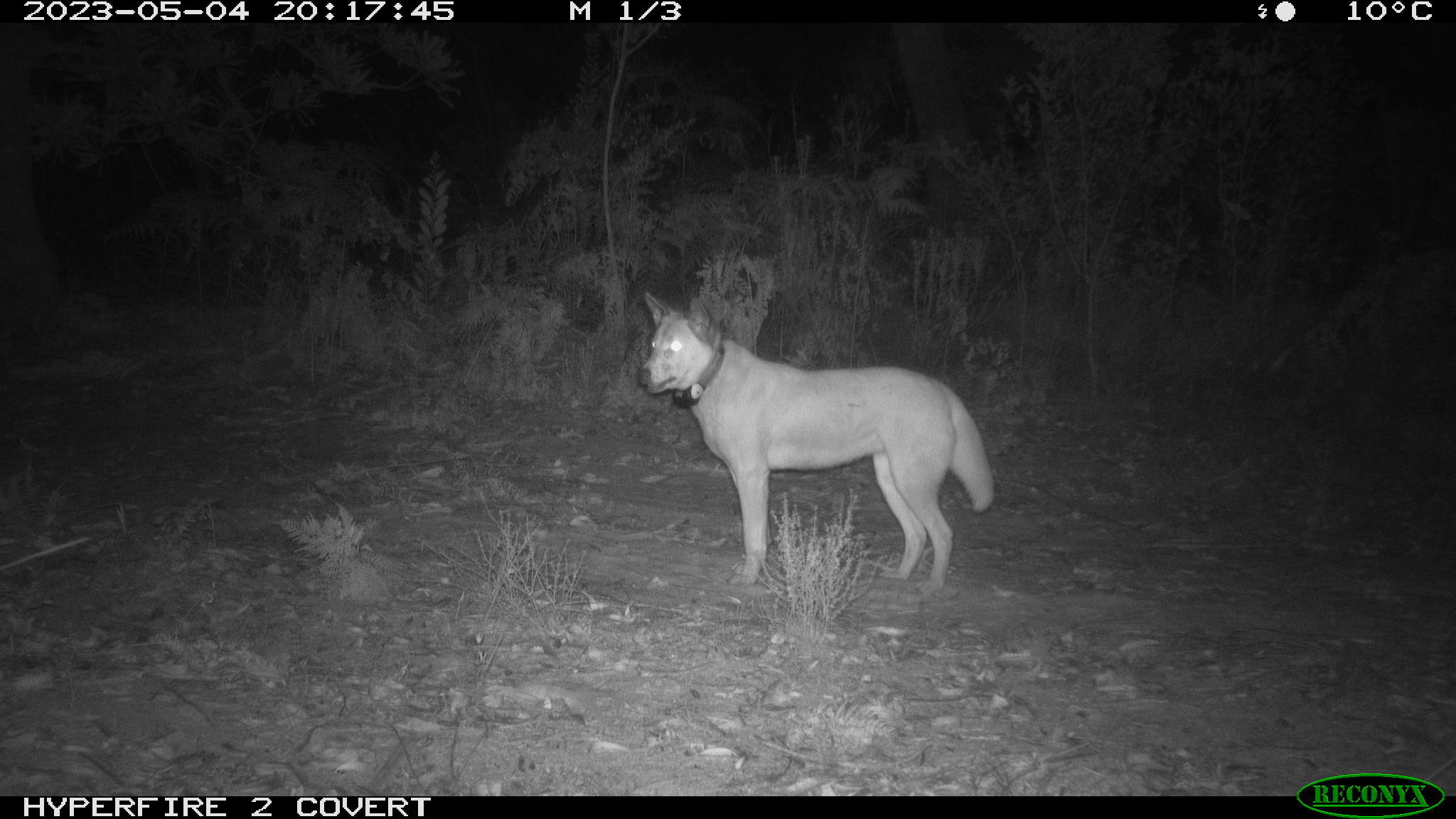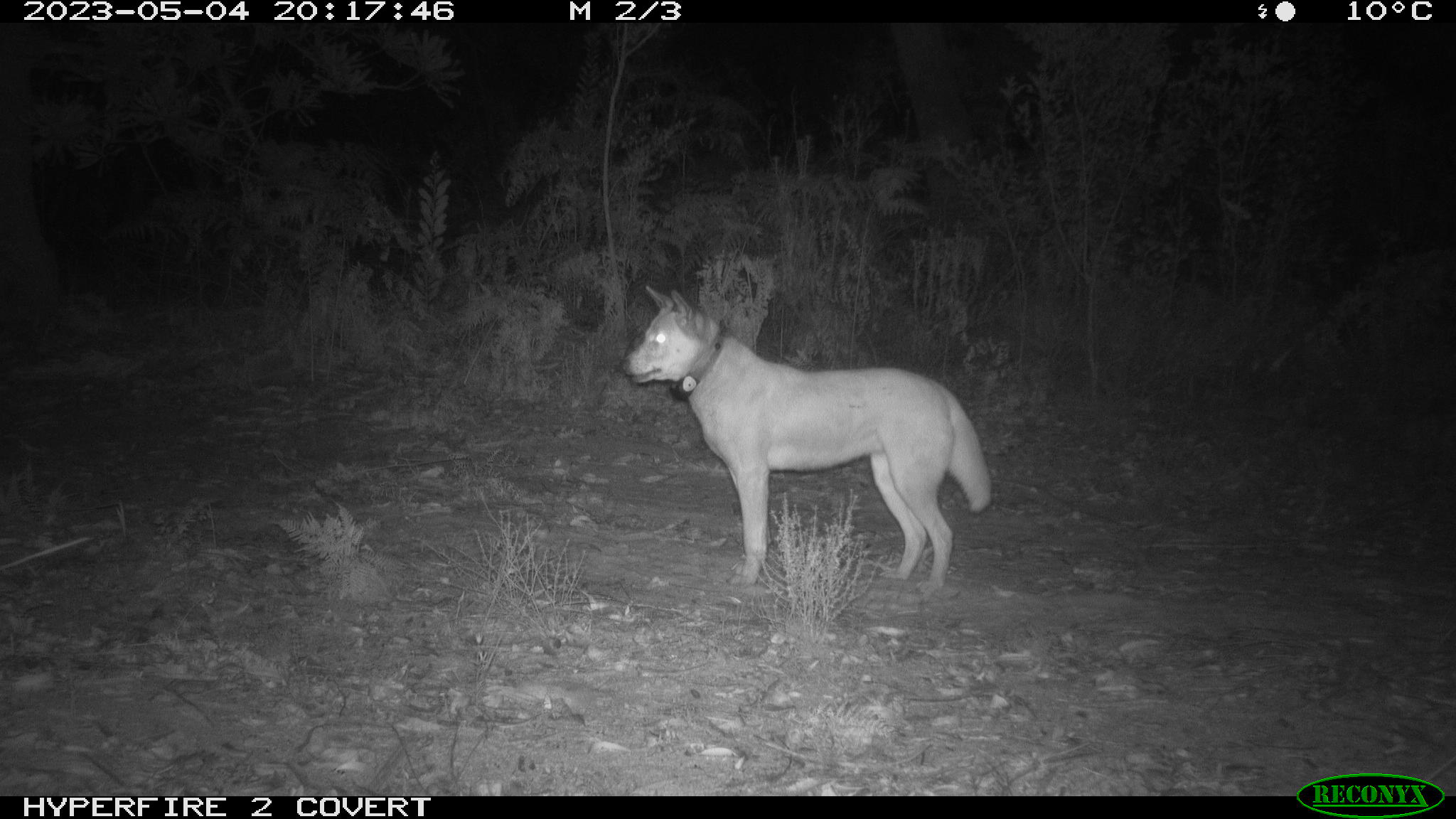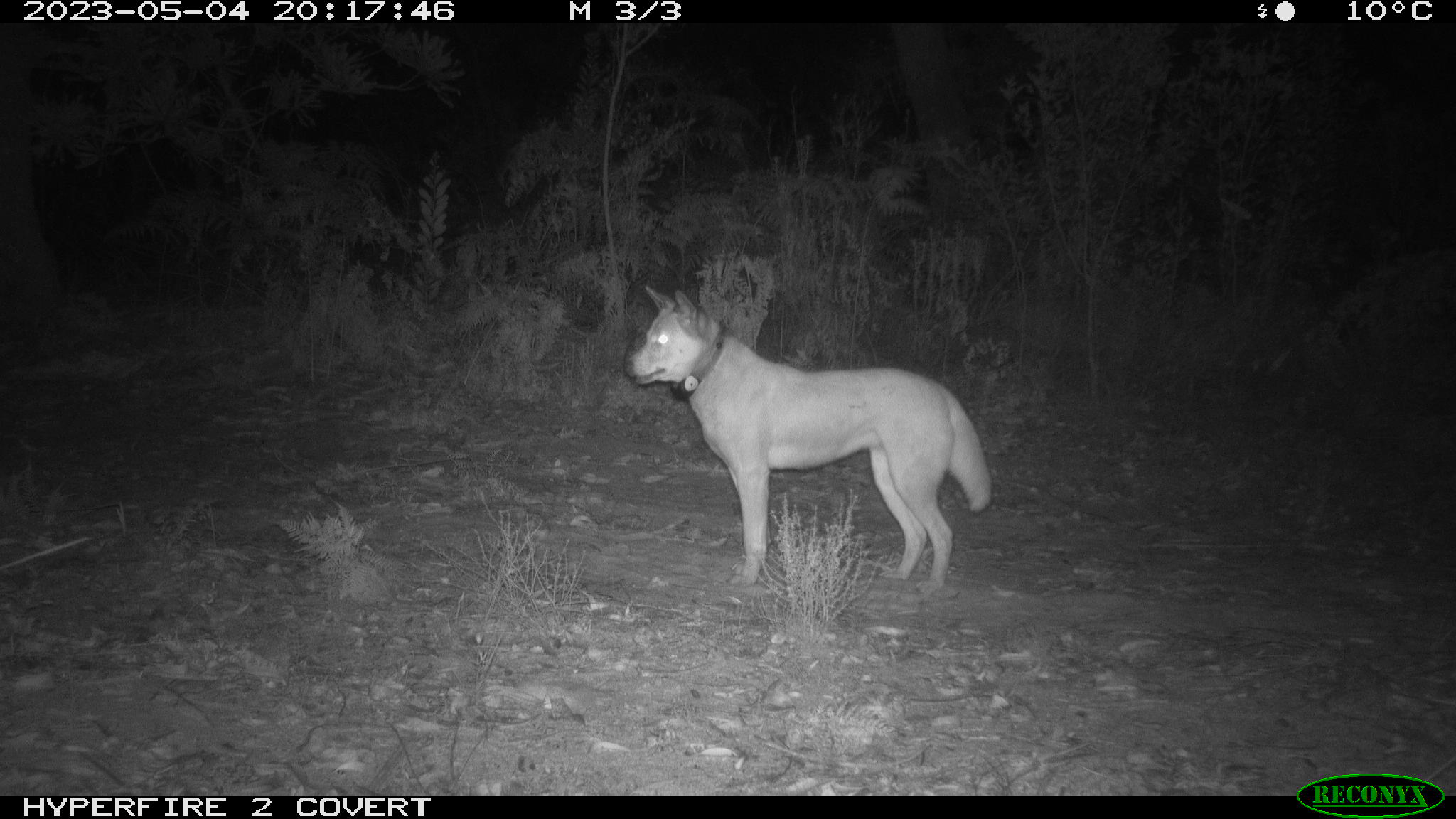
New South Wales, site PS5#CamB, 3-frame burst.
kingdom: Animalia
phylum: Chordata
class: Mammalia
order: Carnivora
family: Canidae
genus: Canis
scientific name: Canis familiaris dingo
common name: dingo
Dingo (Canis familiaris dingo).